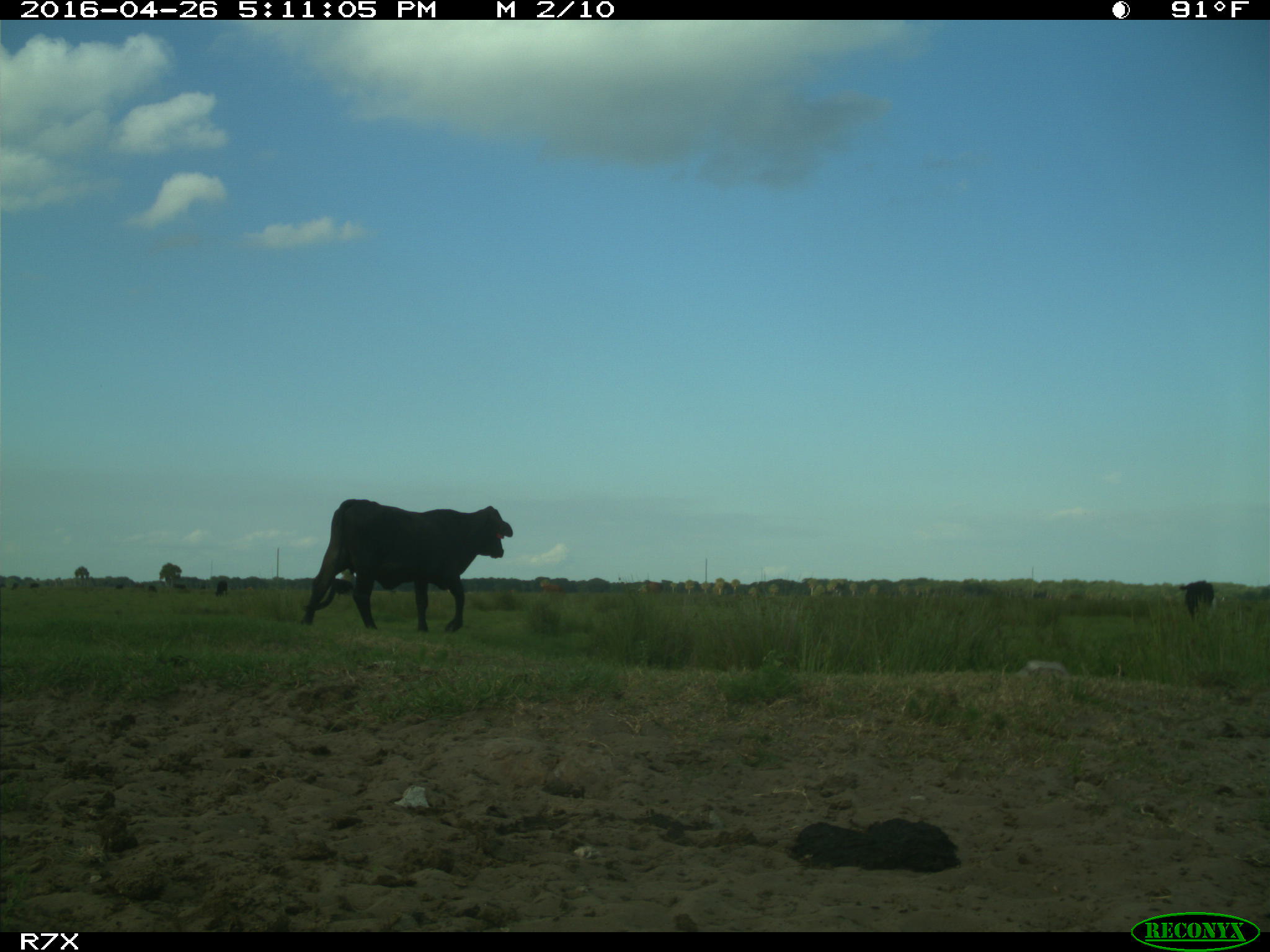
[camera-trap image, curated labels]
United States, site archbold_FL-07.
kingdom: Animalia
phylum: Chordata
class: Mammalia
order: Artiodactyla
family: Bovidae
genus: Bos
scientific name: Bos taurus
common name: domestic cow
Bos taurus (domestic cow).